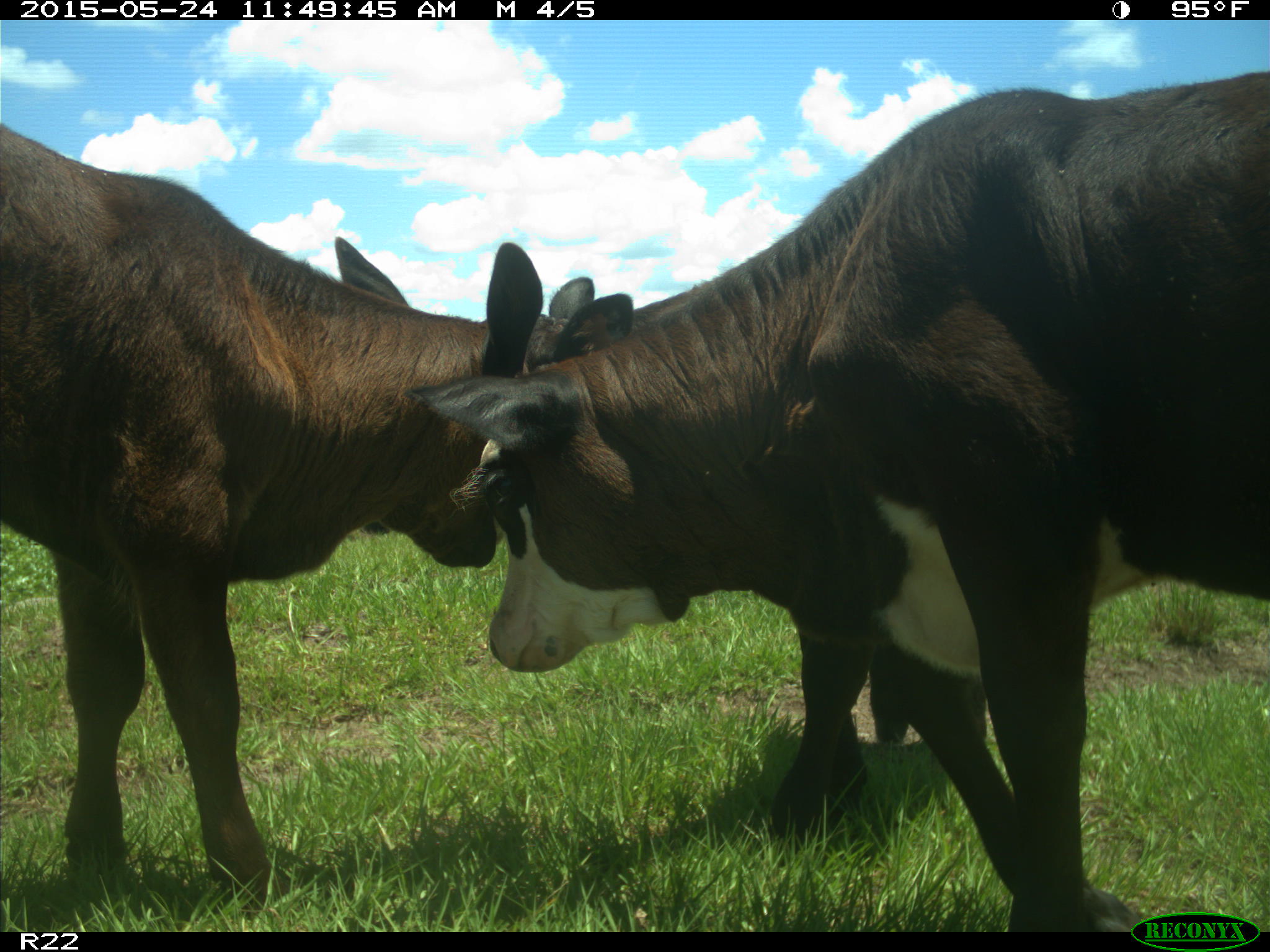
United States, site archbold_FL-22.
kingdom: Animalia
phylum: Chordata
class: Mammalia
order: Artiodactyla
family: Bovidae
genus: Bos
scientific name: Bos taurus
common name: domestic cow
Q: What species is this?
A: Bos taurus (domestic cow).